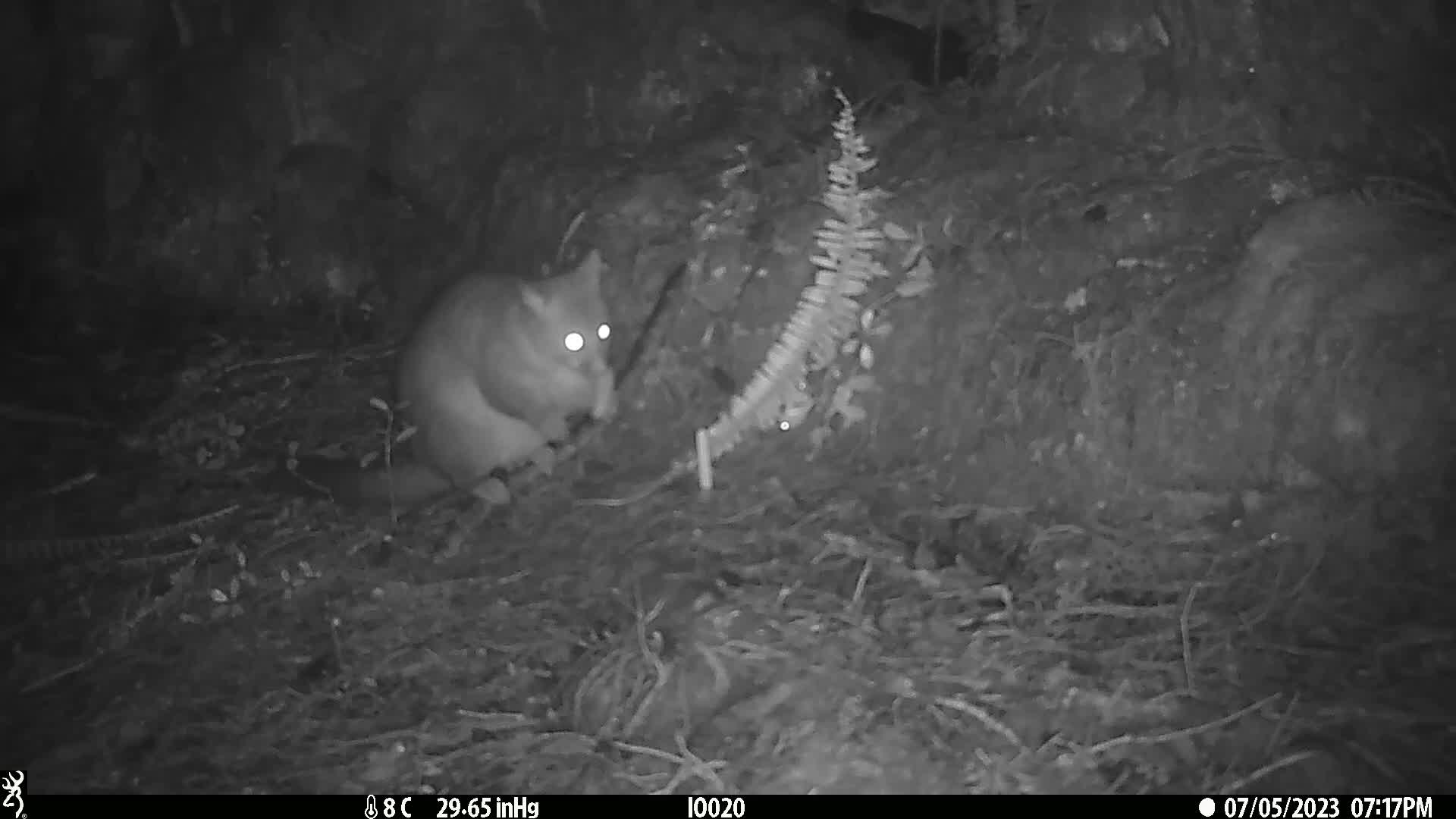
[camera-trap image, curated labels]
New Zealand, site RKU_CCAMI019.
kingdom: Animalia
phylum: Chordata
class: Mammalia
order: Diprotodontia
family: Phalangeridae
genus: Trichosurus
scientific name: Trichosurus vulpecula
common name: common brushtail possum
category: possum